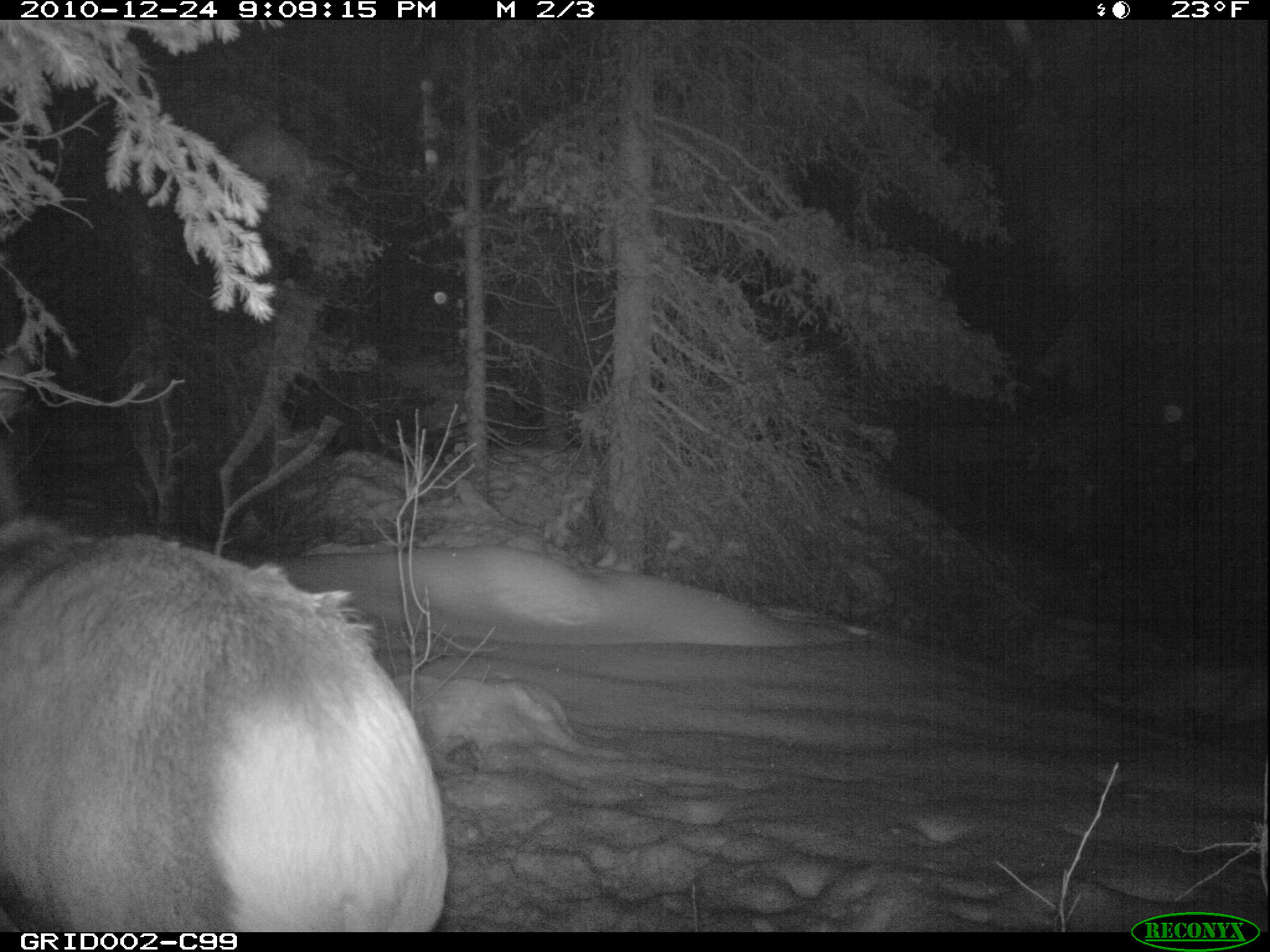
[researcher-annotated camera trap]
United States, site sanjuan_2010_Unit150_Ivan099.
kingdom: Animalia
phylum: Chordata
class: Mammalia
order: Artiodactyla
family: Cervidae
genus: Cervus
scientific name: Cervus elaphus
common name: red deer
Cervus elaphus (red deer).